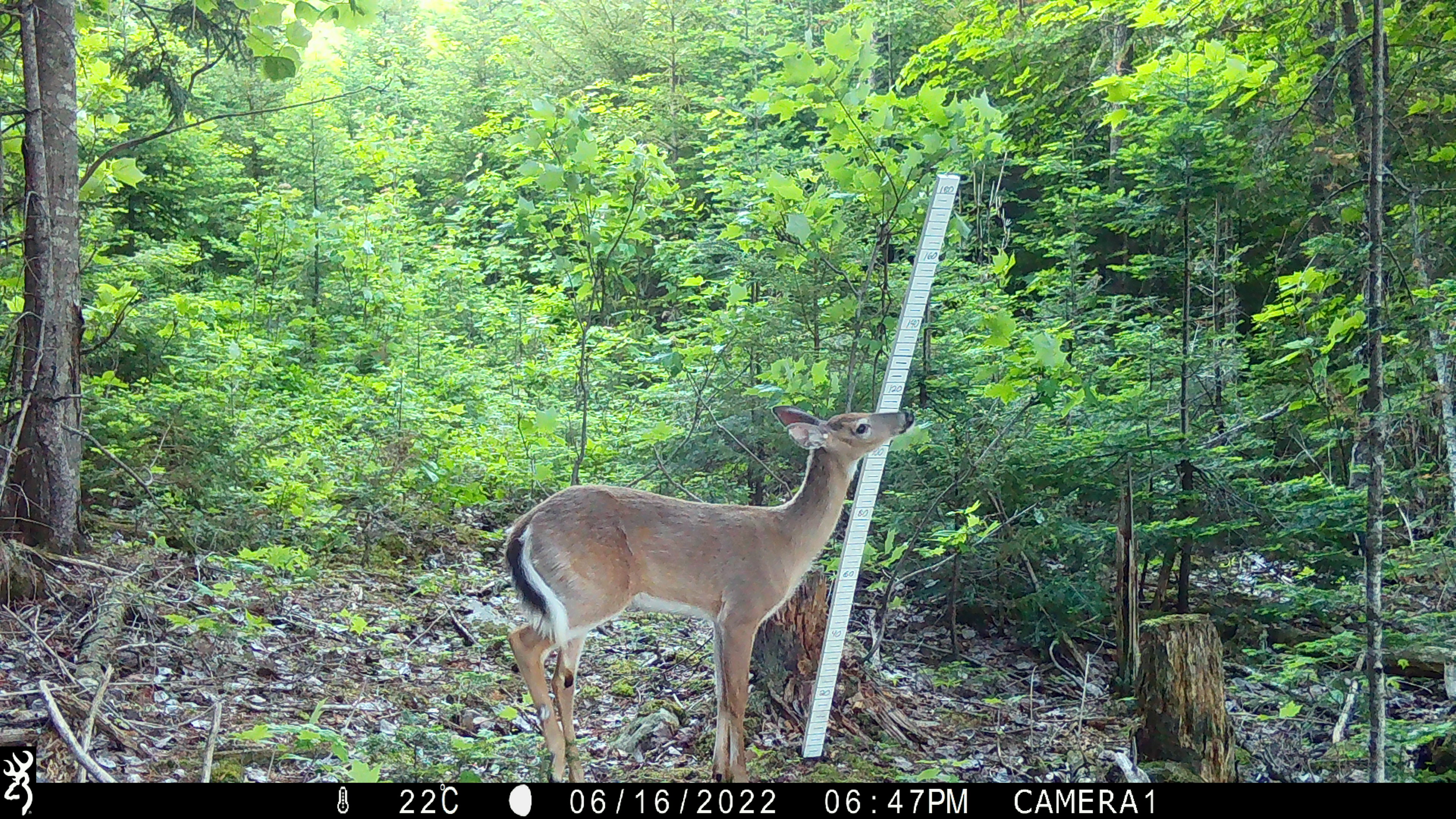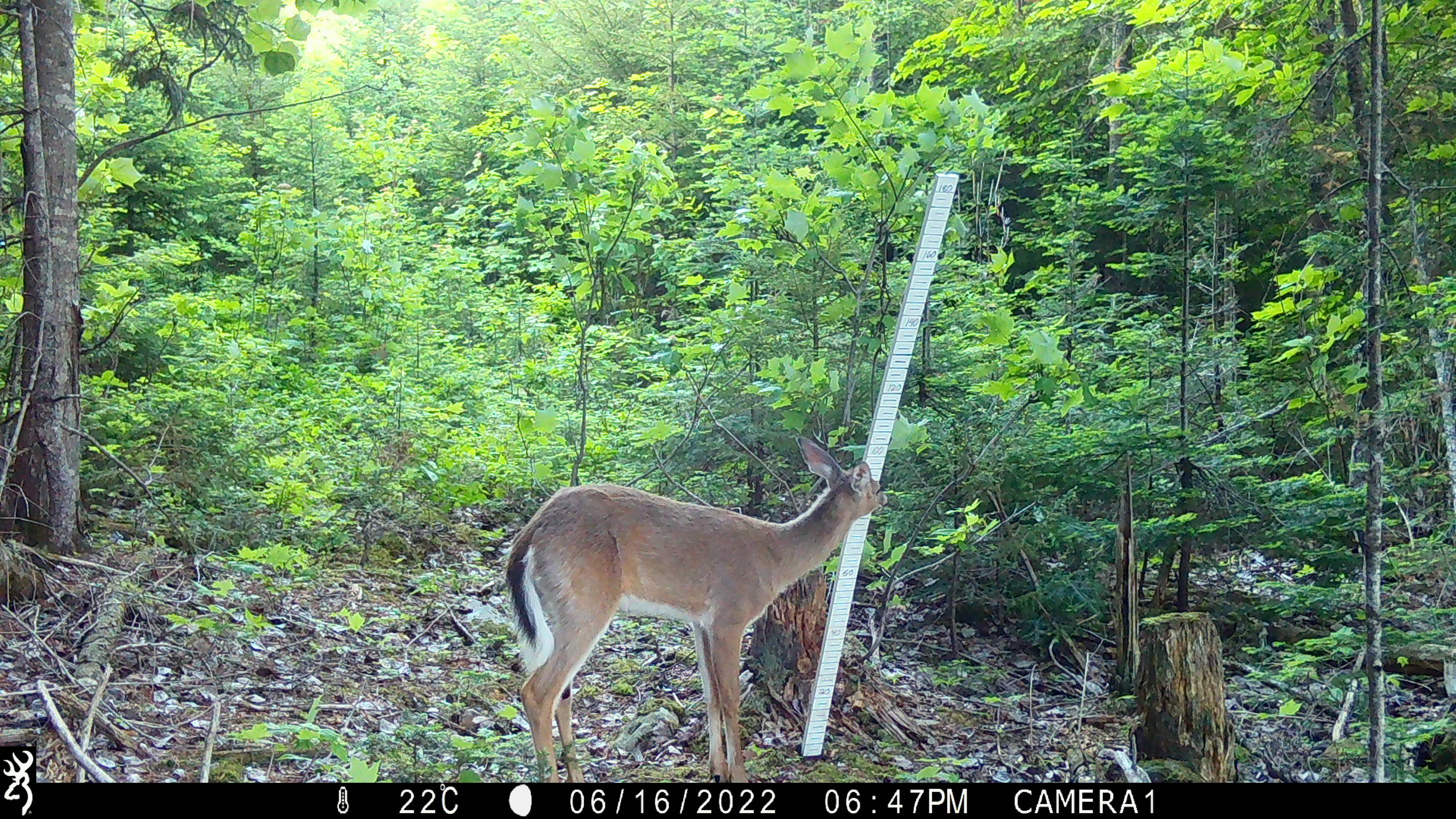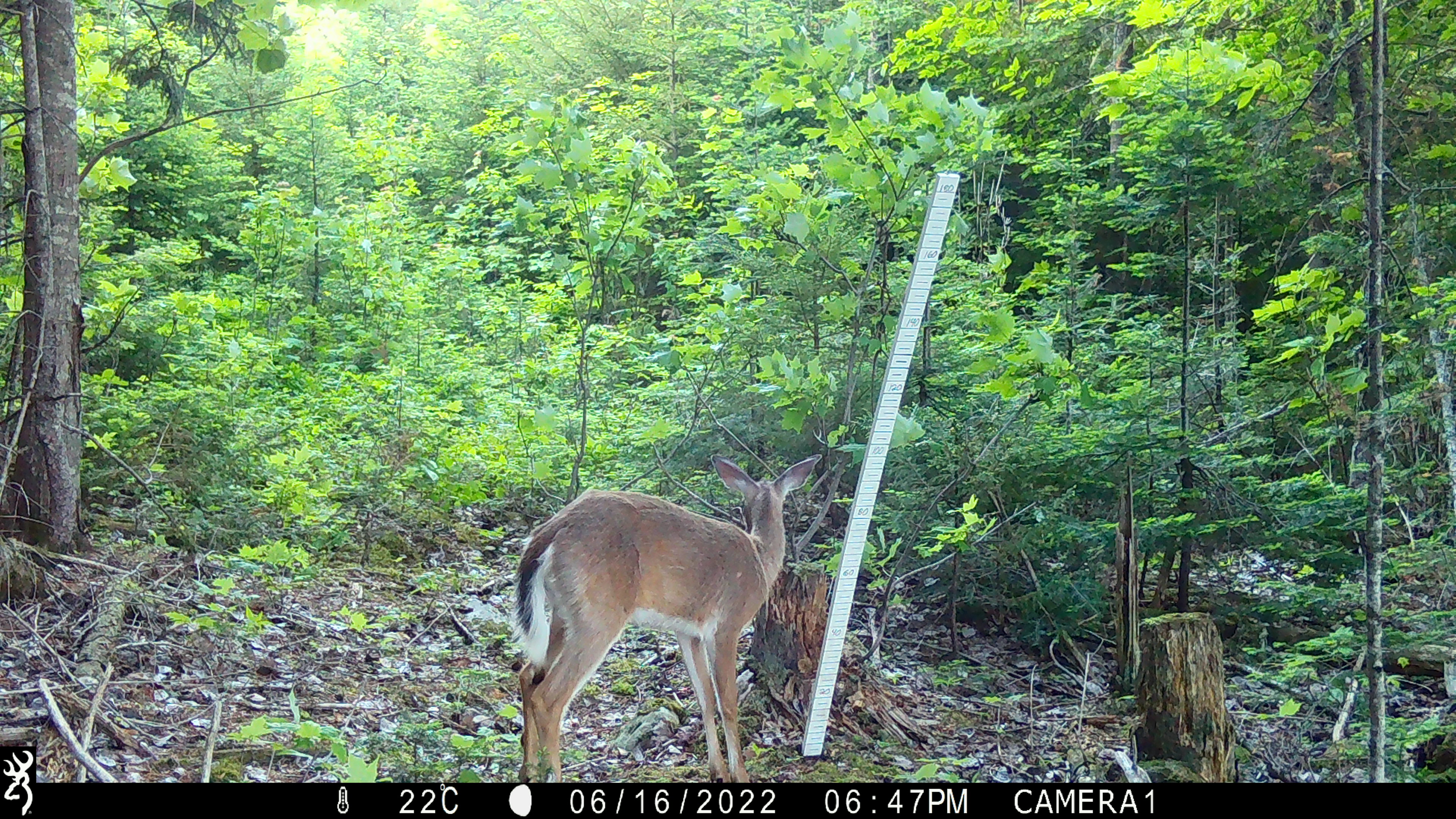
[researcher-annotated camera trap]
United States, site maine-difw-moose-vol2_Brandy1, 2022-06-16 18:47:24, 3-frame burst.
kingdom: Animalia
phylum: Chordata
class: Mammalia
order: Artiodactyla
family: Cervidae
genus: Odocoileus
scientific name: Odocoileus virginianus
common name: white-tailed deer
White-tailed deer (Odocoileus virginianus).